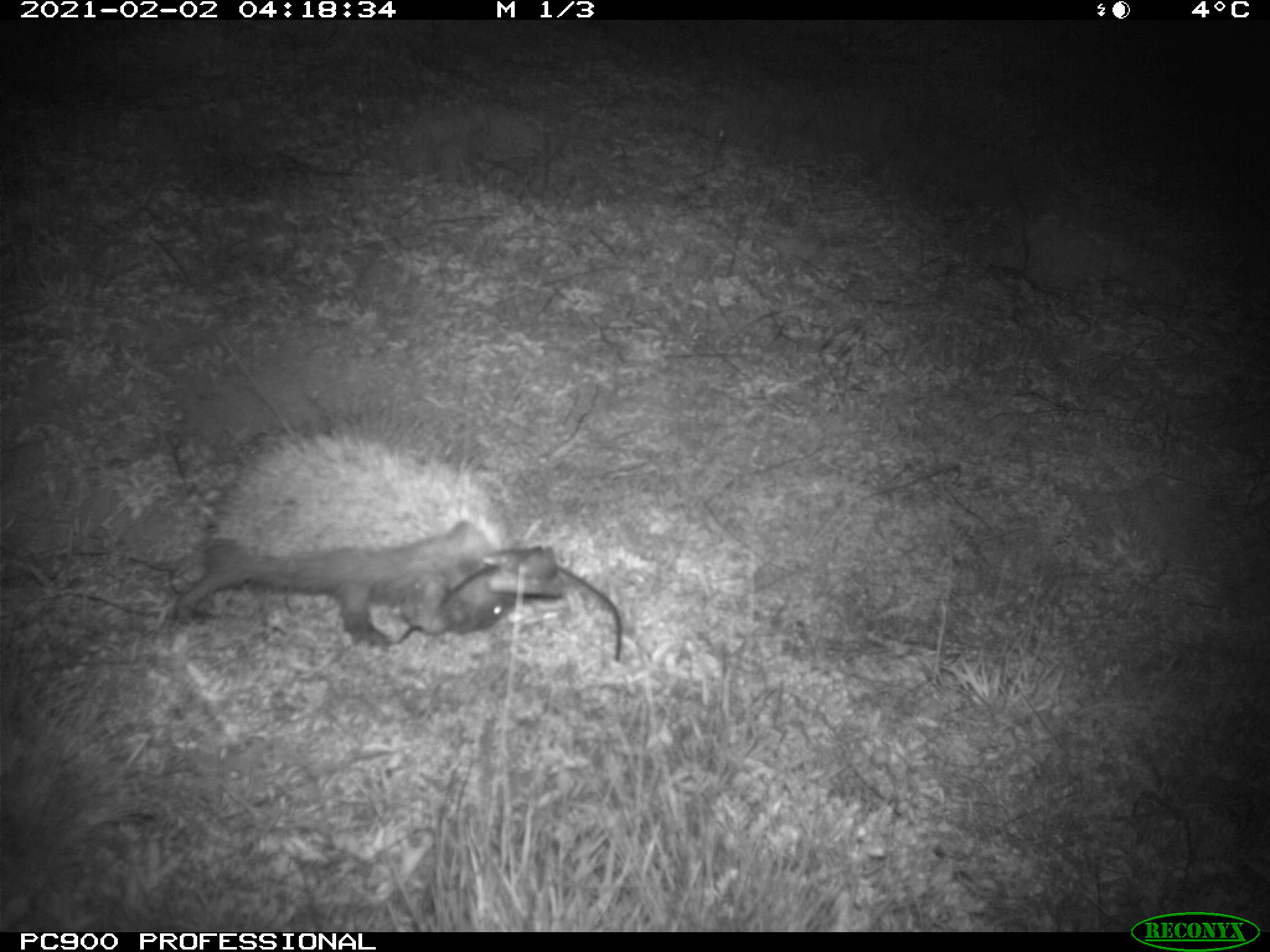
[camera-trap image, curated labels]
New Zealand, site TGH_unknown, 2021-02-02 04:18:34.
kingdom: Animalia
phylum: Chordata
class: Mammalia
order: Eulipotyphla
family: Erinaceidae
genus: Erinaceus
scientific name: Erinaceus europaeus europaeus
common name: european hedgehog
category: hedgehog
Hedgehog (european hedgehog) (Erinaceus europaeus europaeus).